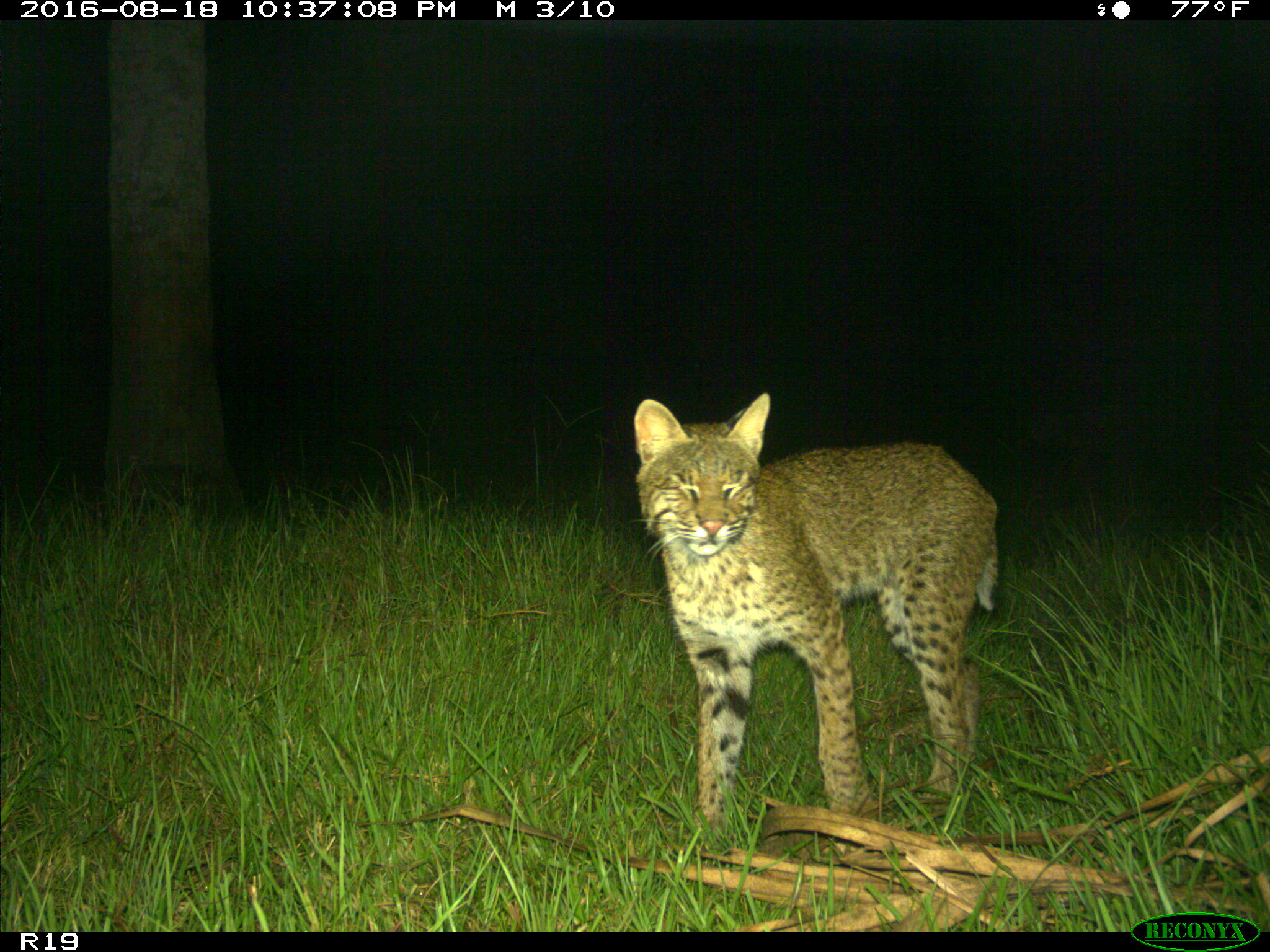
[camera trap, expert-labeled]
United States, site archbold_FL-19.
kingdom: Animalia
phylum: Chordata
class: Mammalia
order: Carnivora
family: Felidae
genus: Lynx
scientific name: Lynx rufus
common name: bobcat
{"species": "Lynx rufus (bobcat)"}